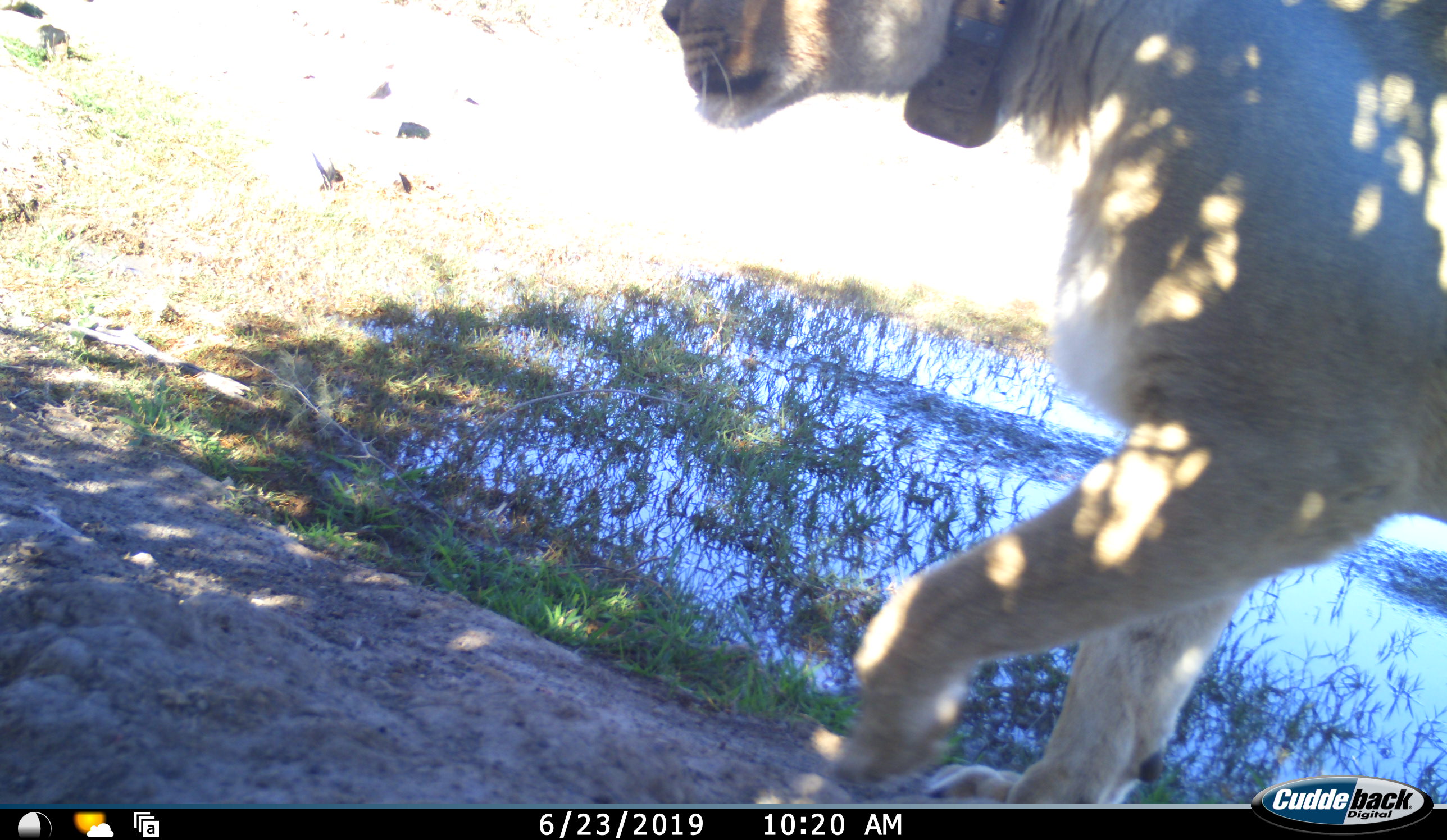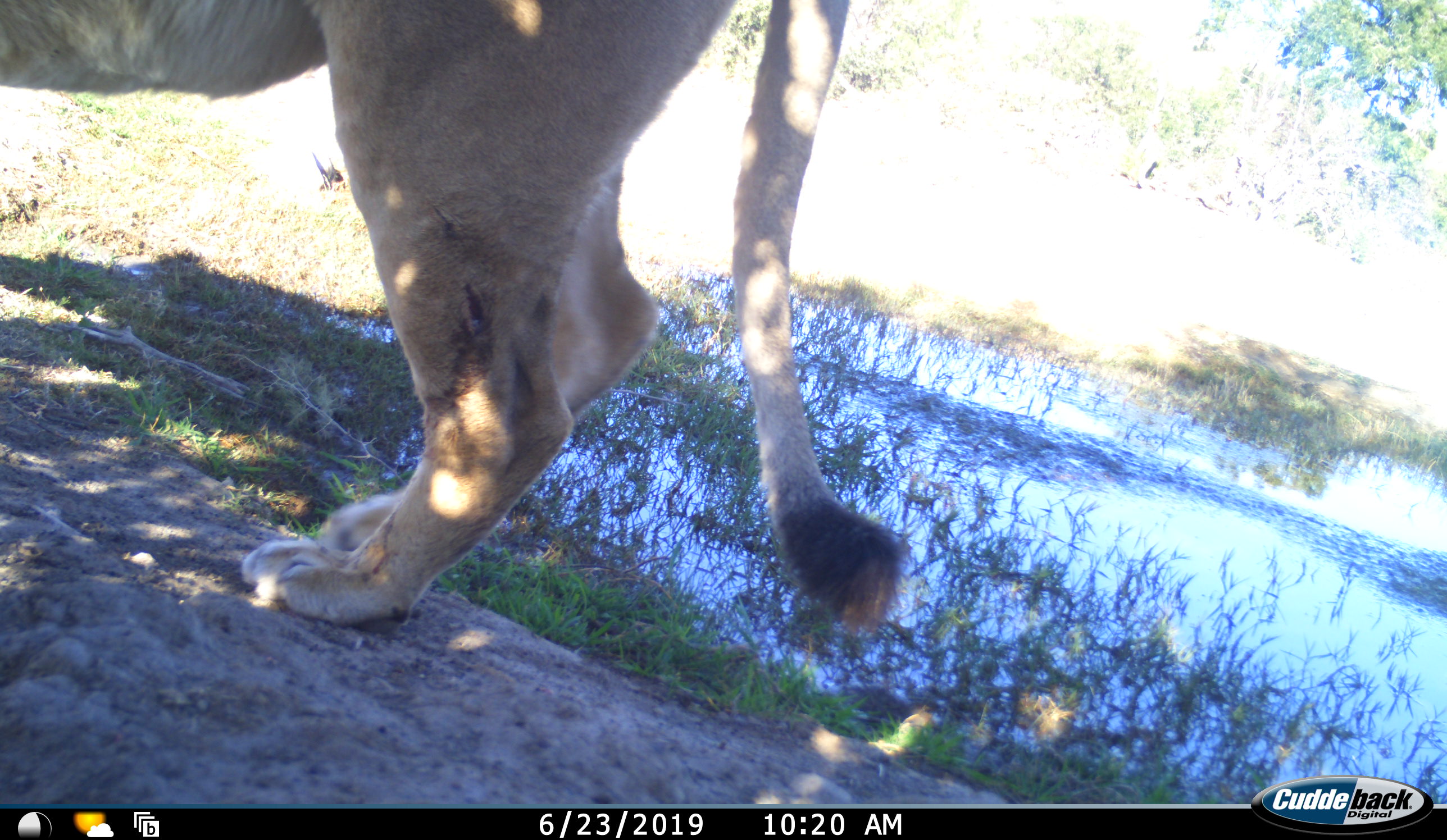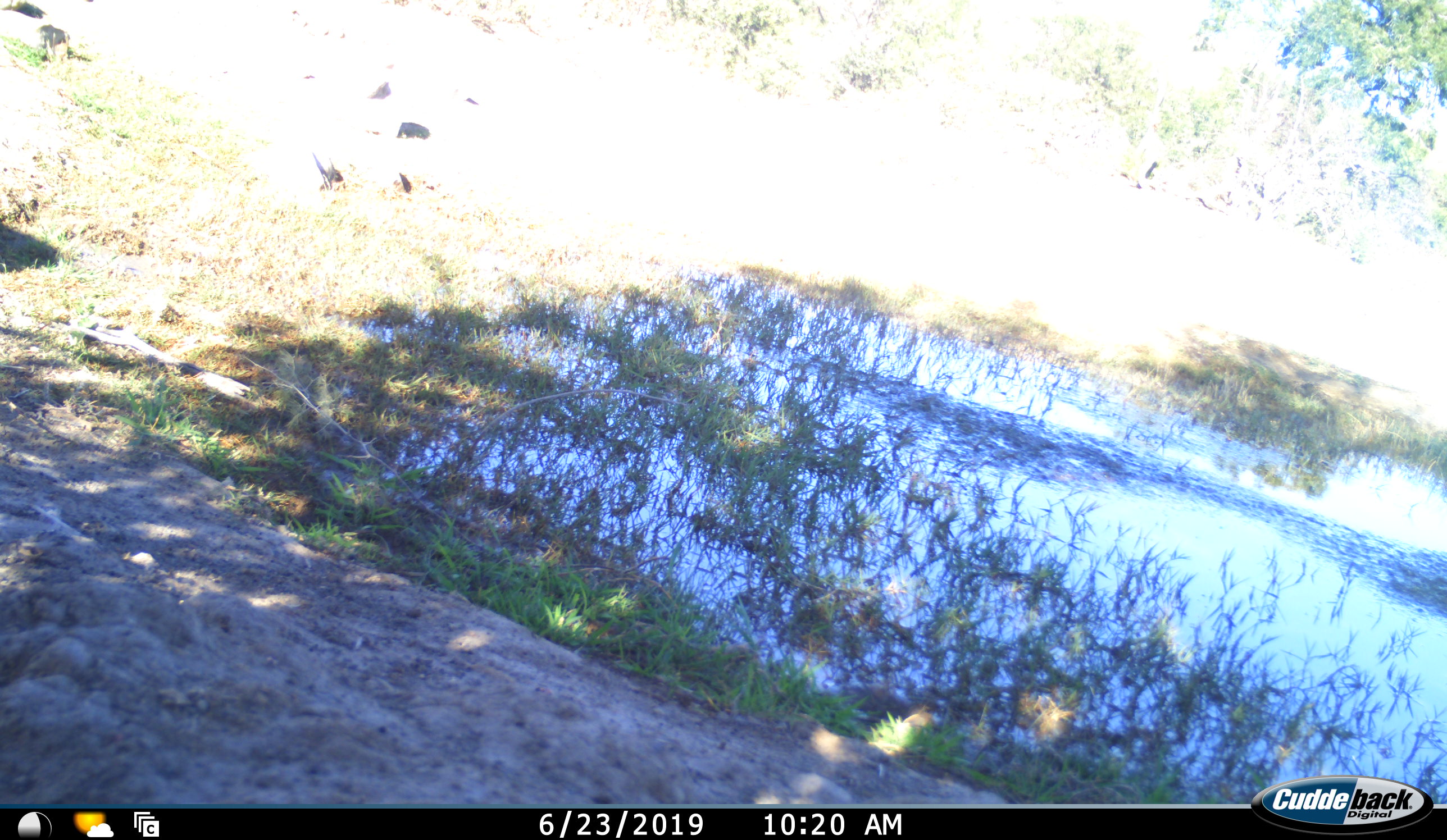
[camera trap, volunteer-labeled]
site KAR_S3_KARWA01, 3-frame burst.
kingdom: Animalia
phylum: Chordata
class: Mammalia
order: Carnivora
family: Felidae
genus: Panthera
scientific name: Panthera leo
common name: lion female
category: lionfemale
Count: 1.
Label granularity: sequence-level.